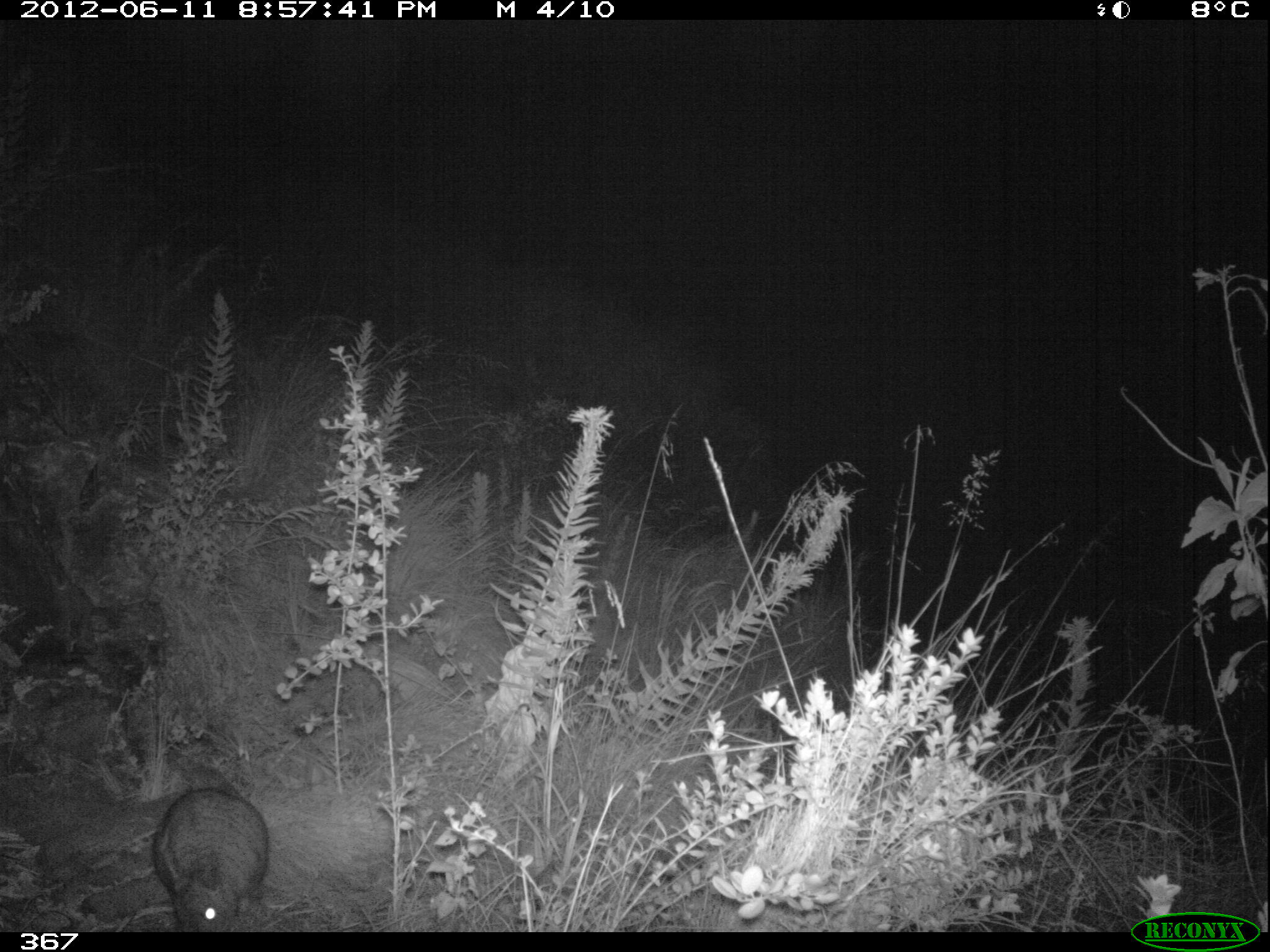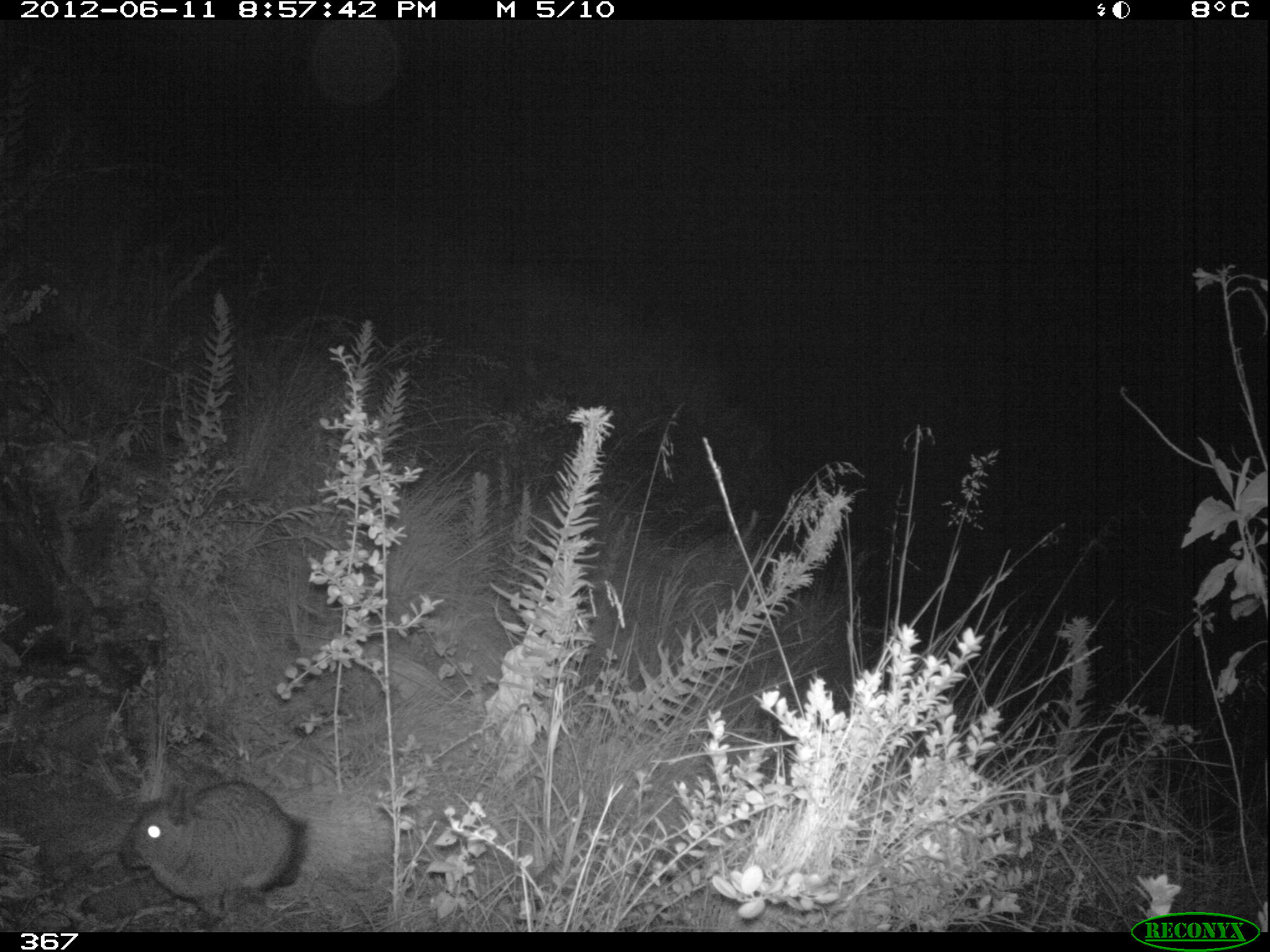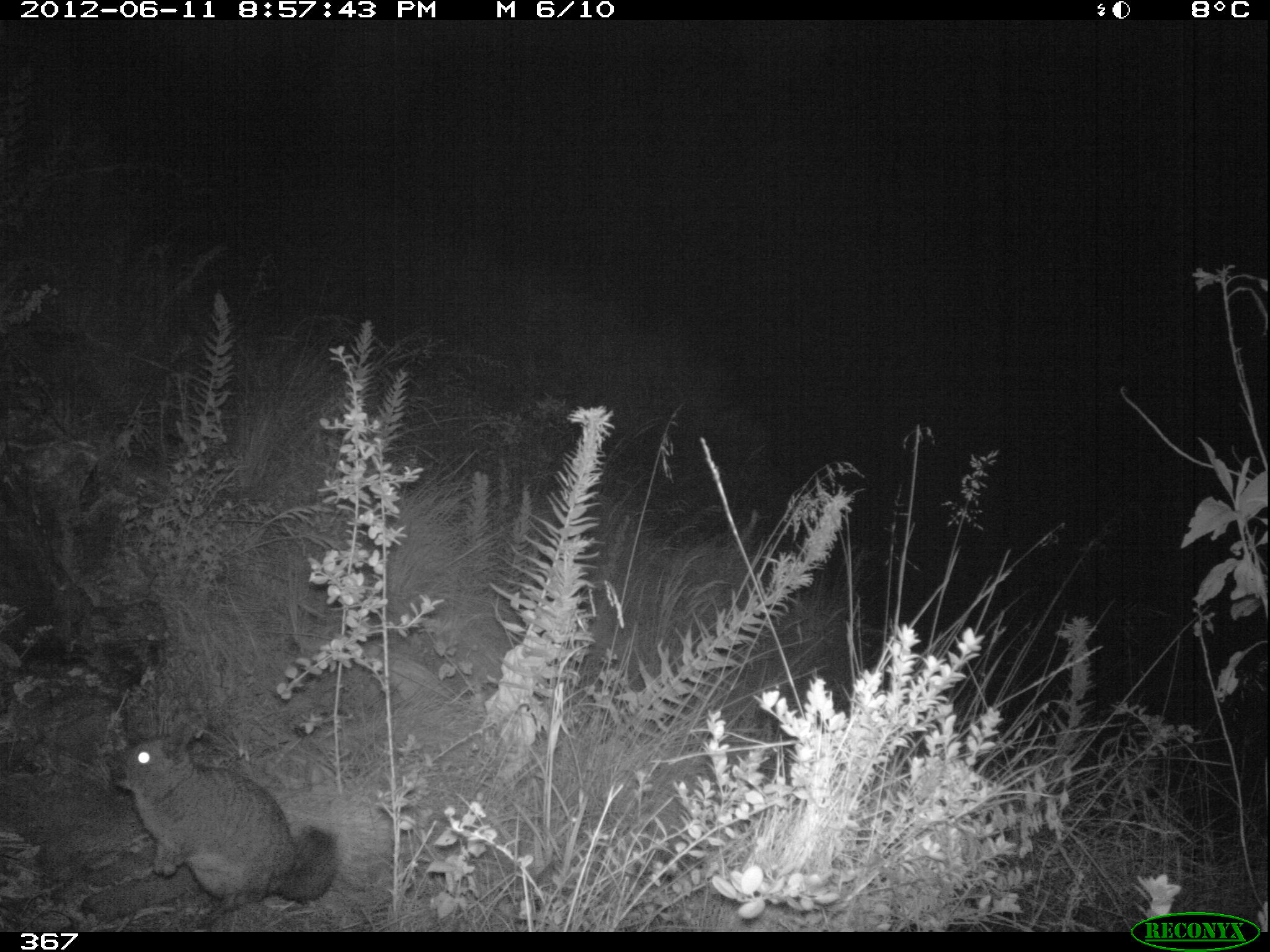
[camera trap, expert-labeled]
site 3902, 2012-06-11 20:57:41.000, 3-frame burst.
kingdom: Animalia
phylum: Chordata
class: Mammalia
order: Rodentia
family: Chinchillidae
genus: Lagidium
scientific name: Lagidium viscacia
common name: mountain viscacha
Lagidium viscacia (mountain viscacha).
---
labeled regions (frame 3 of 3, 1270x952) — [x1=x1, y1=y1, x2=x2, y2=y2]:
lagidium viscacia: [x1=109, y1=718, x2=339, y2=921]